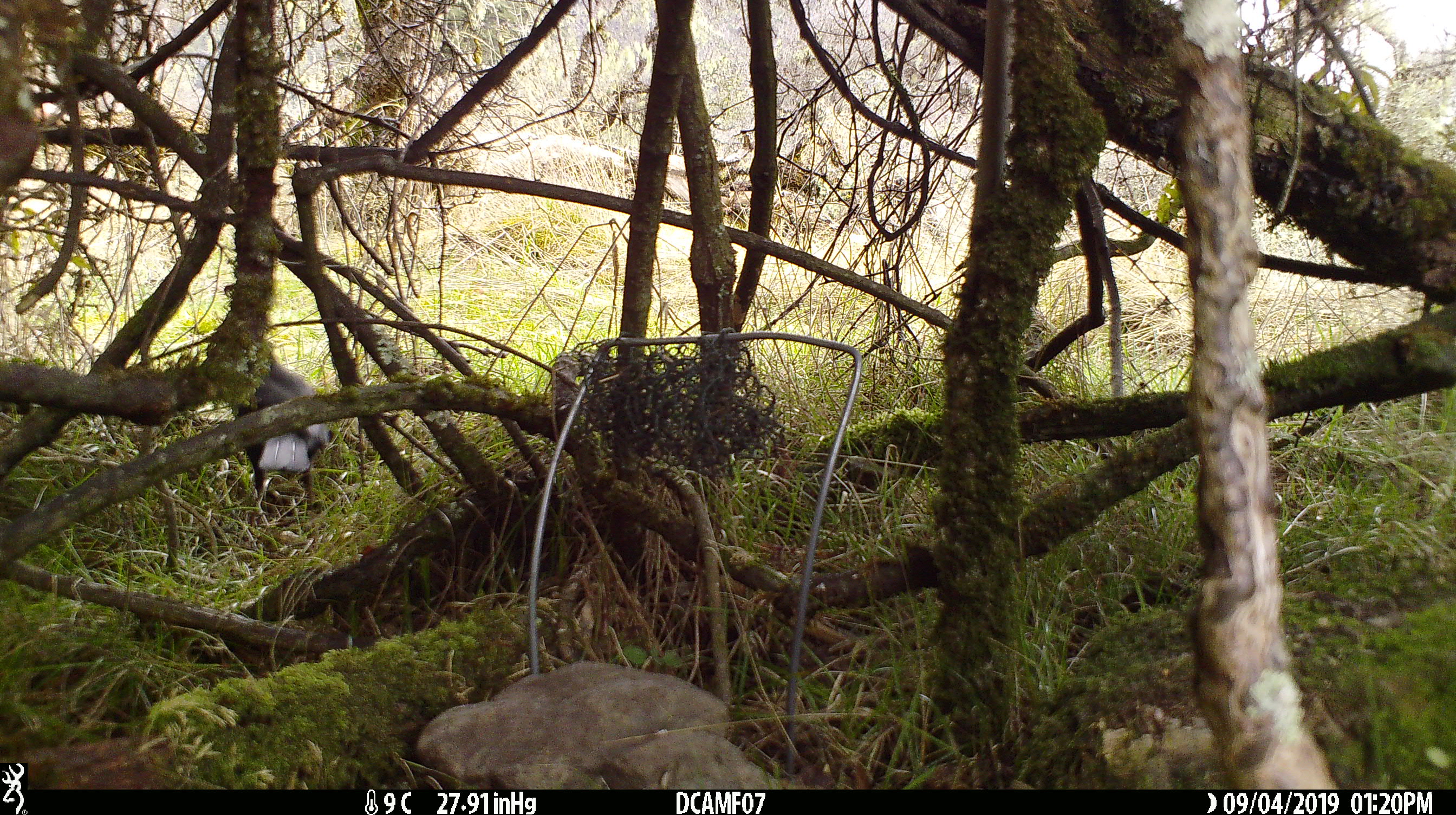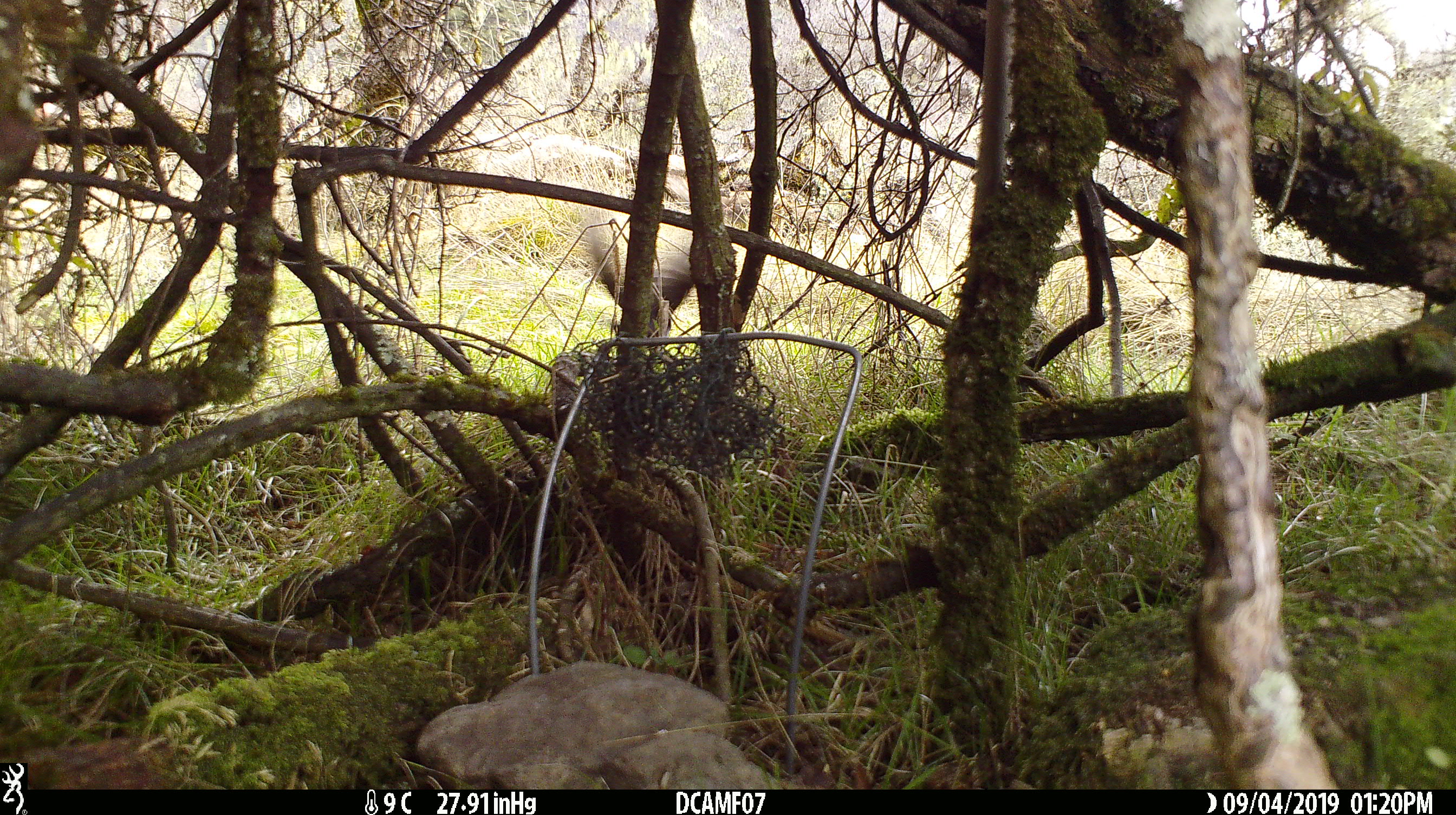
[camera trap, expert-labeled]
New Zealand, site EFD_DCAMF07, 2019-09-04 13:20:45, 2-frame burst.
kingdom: Animalia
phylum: Chordata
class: Aves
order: Passeriformes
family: Turdidae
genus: Turdus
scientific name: Turdus merula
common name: eurasian blackbird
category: blackbird